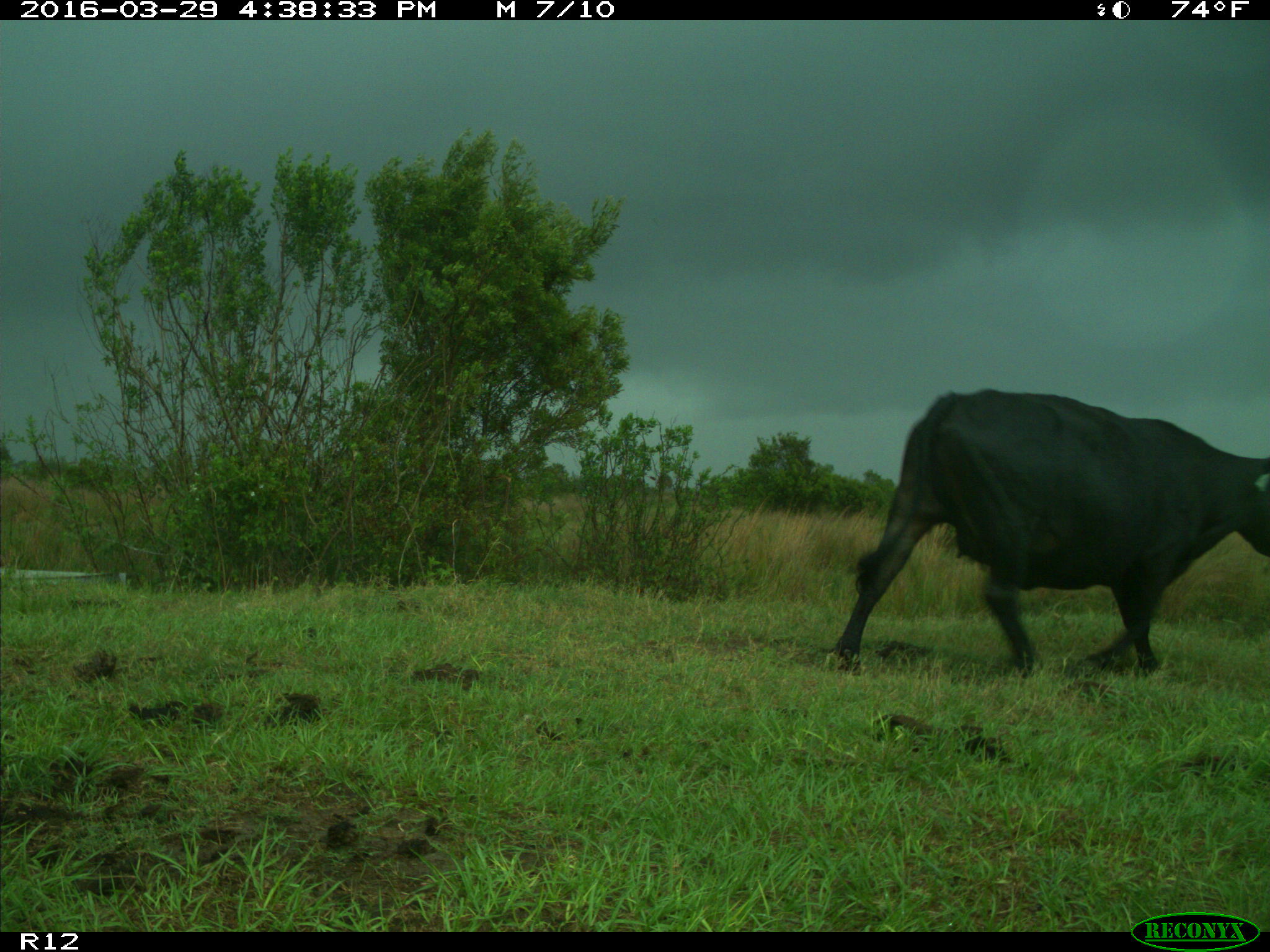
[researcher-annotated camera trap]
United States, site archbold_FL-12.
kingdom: Animalia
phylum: Chordata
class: Mammalia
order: Artiodactyla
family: Bovidae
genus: Bos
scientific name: Bos taurus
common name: domestic cow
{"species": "Bos taurus (domestic cow)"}